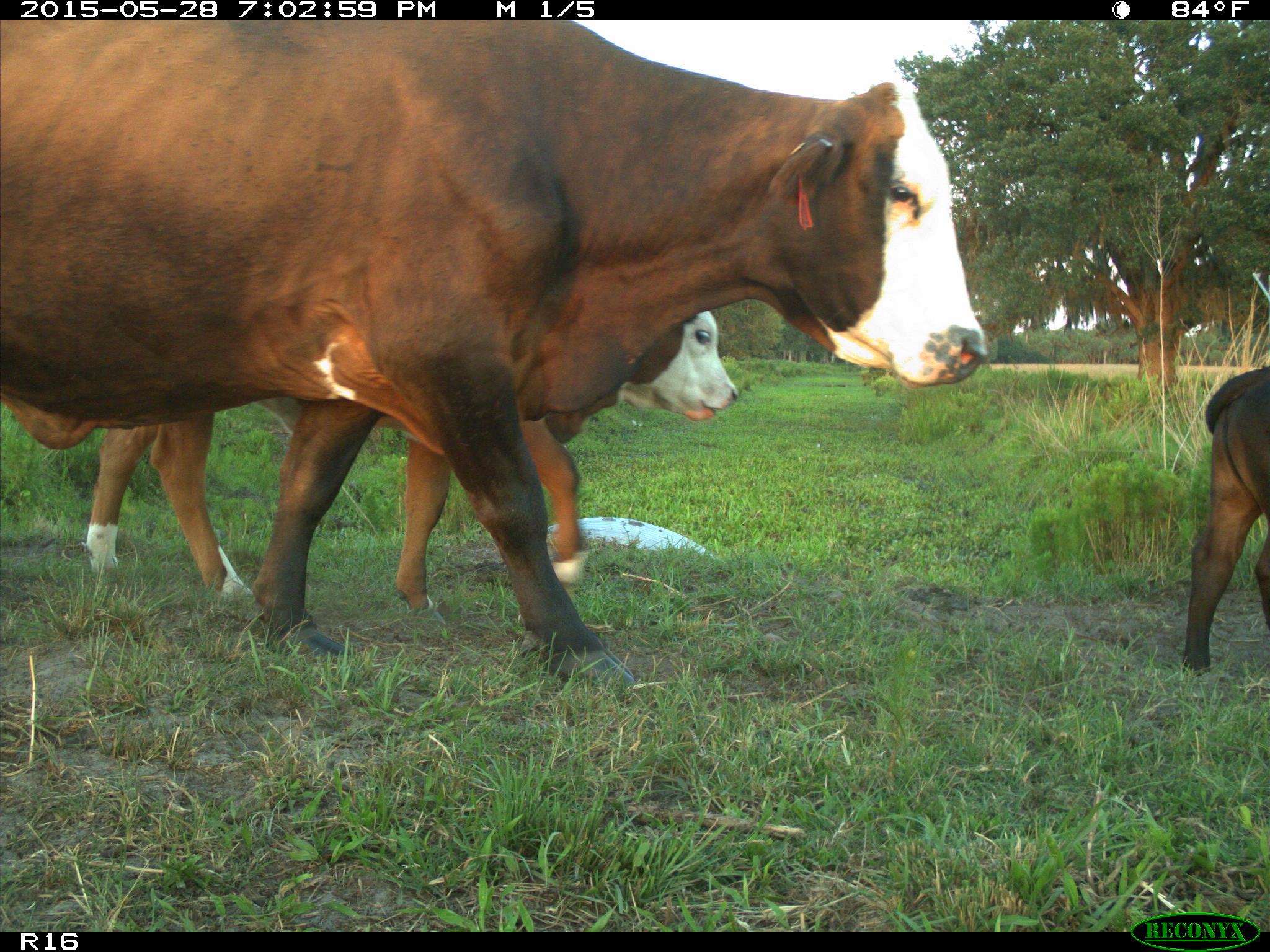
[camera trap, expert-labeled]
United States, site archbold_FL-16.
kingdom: Animalia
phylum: Chordata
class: Mammalia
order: Artiodactyla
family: Bovidae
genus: Bos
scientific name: Bos taurus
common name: domestic cow